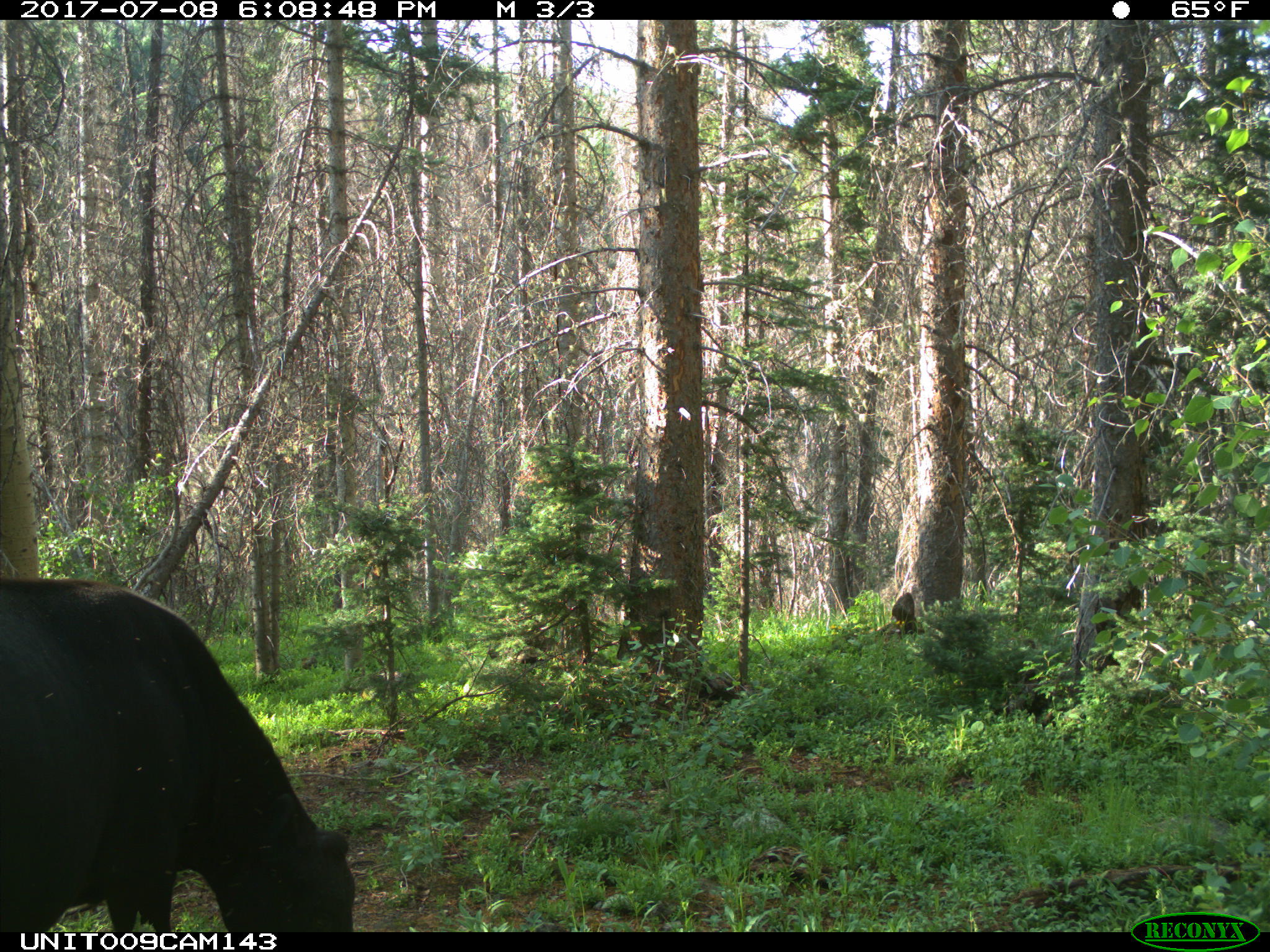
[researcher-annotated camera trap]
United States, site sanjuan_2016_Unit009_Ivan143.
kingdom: Animalia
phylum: Chordata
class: Mammalia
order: Artiodactyla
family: Bovidae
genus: Bos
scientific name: Bos taurus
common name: domestic cow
Bos taurus (domestic cow).